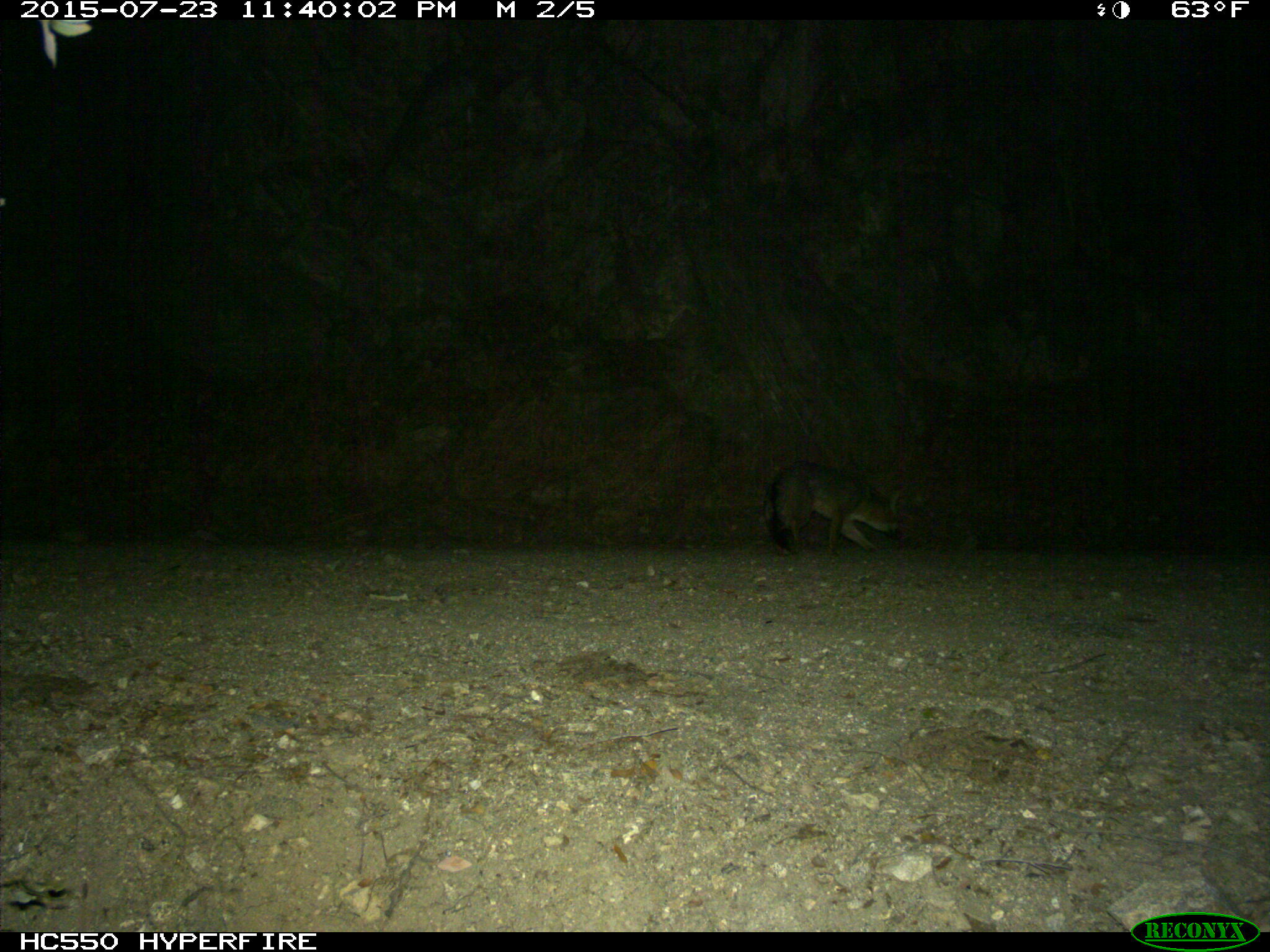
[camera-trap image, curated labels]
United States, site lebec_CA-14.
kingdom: Animalia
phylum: Chordata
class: Mammalia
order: Carnivora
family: Canidae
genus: Urocyon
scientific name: Urocyon cinereoargenteus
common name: gray fox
Urocyon cinereoargenteus (gray fox).